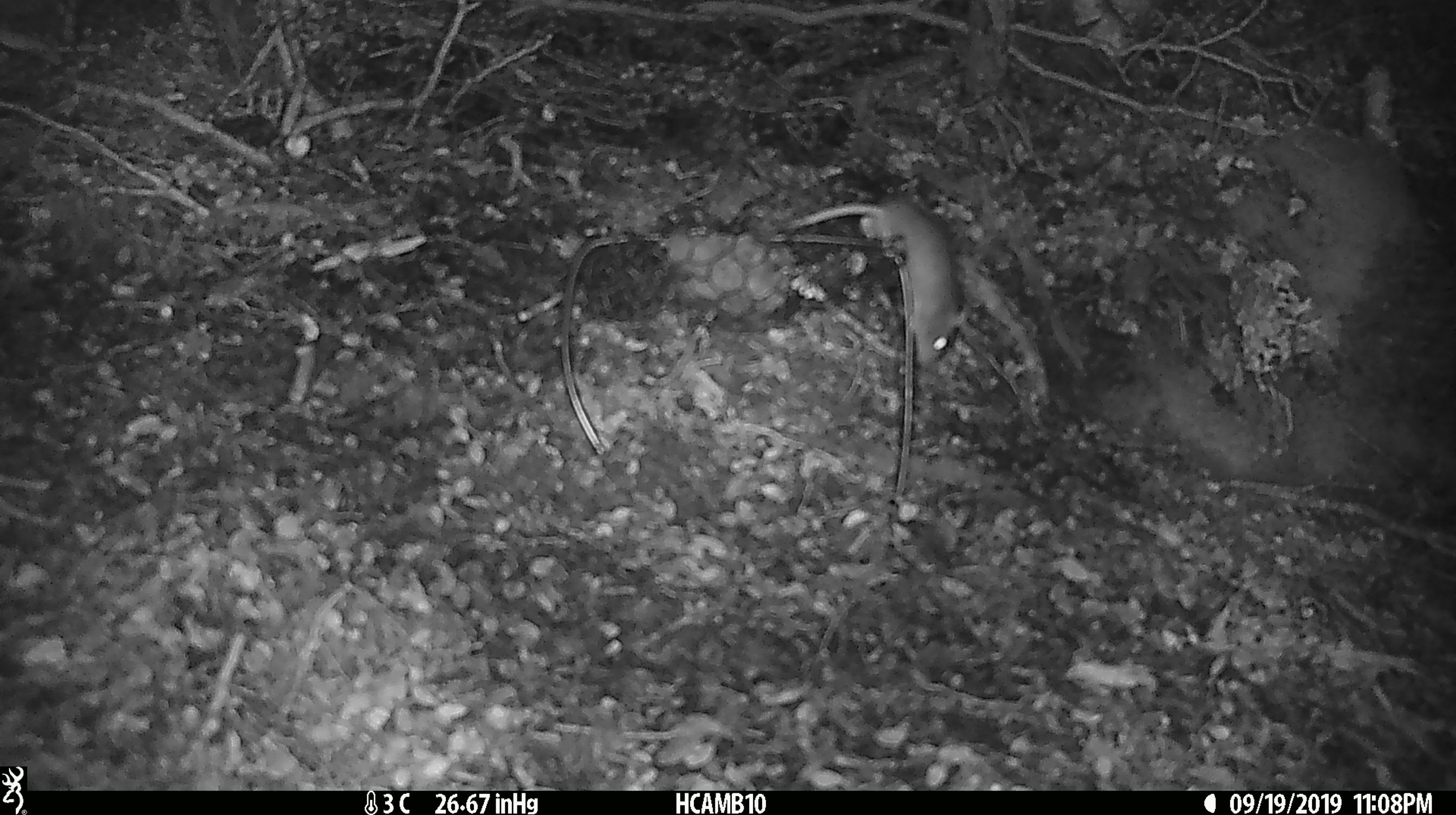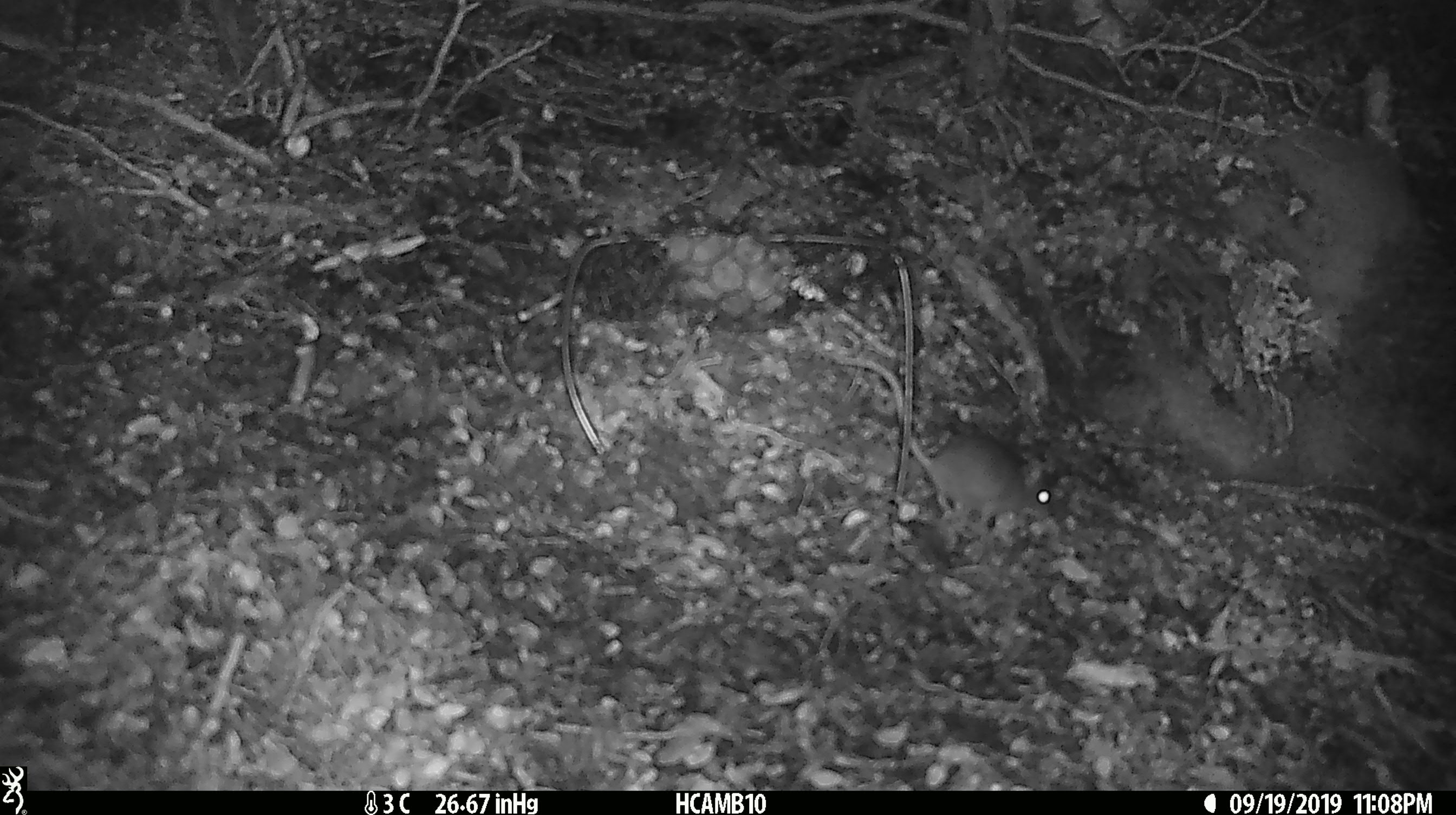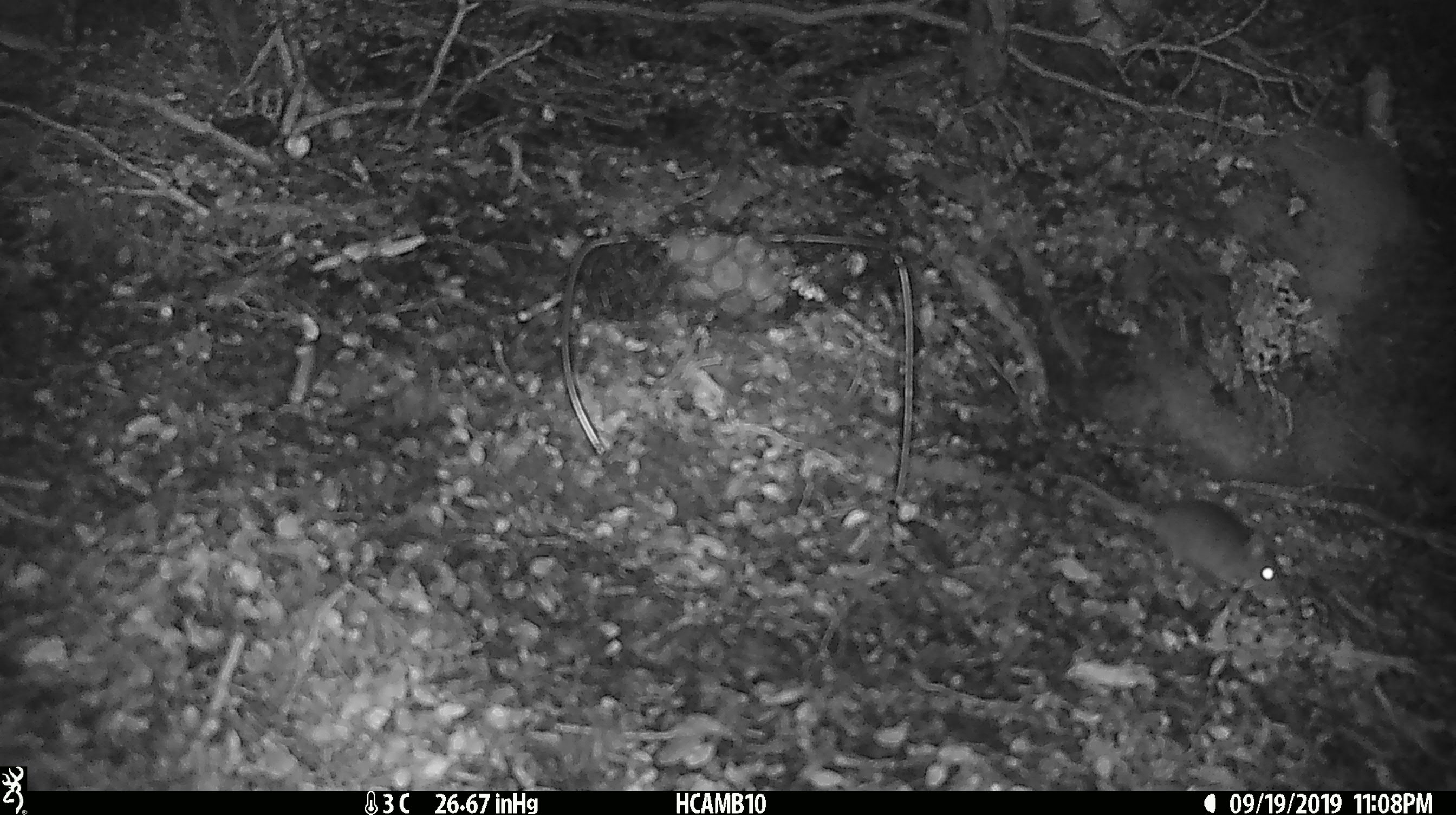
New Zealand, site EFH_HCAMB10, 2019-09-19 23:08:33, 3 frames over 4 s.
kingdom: Animalia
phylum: Chordata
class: Mammalia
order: Rodentia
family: Muridae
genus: Mus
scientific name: Mus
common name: mouse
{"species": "mouse (Mus)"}